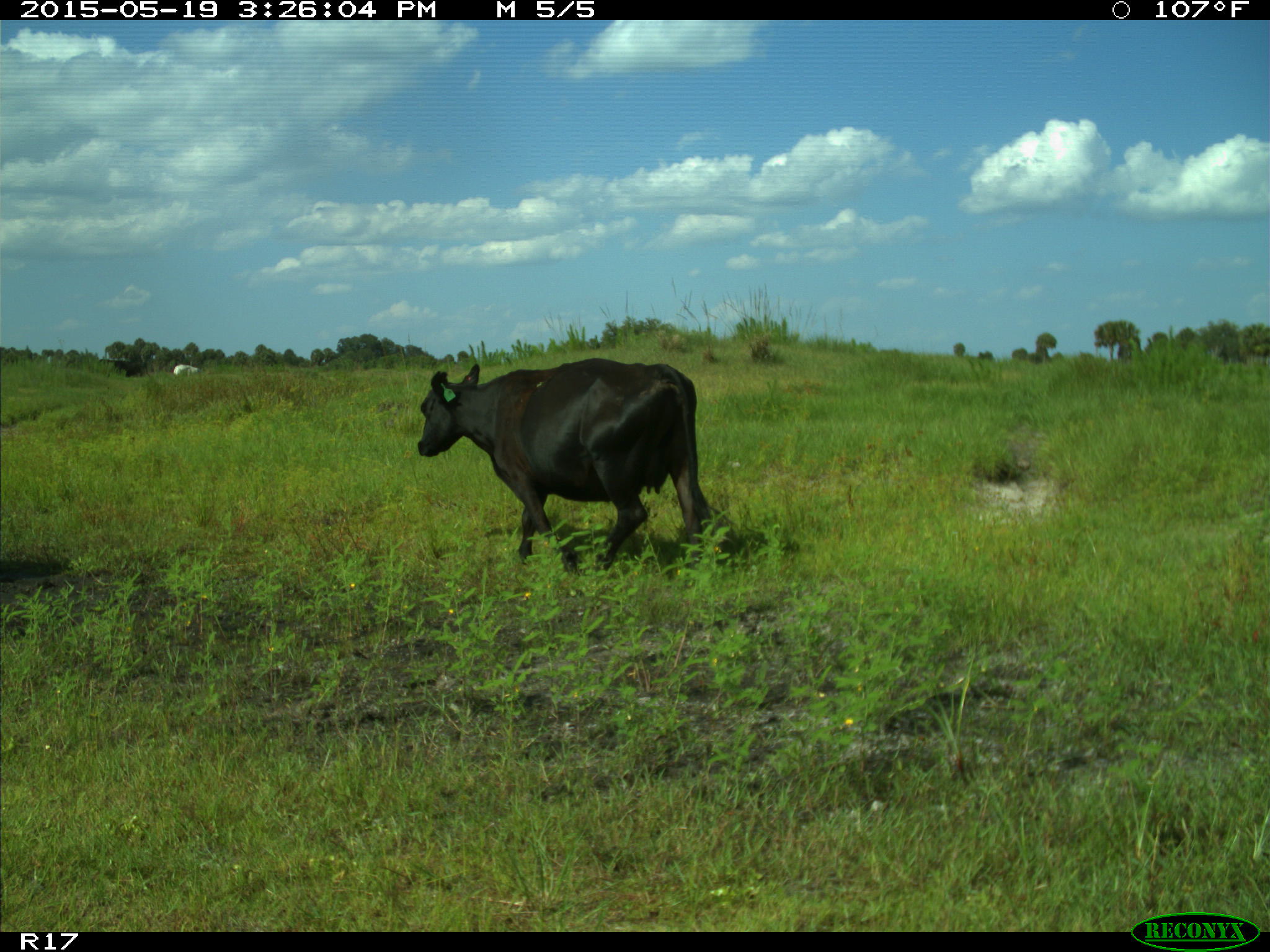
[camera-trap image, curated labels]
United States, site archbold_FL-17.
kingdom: Animalia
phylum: Chordata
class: Mammalia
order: Artiodactyla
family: Bovidae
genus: Bos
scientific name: Bos taurus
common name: domestic cow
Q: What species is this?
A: Bos taurus (domestic cow).